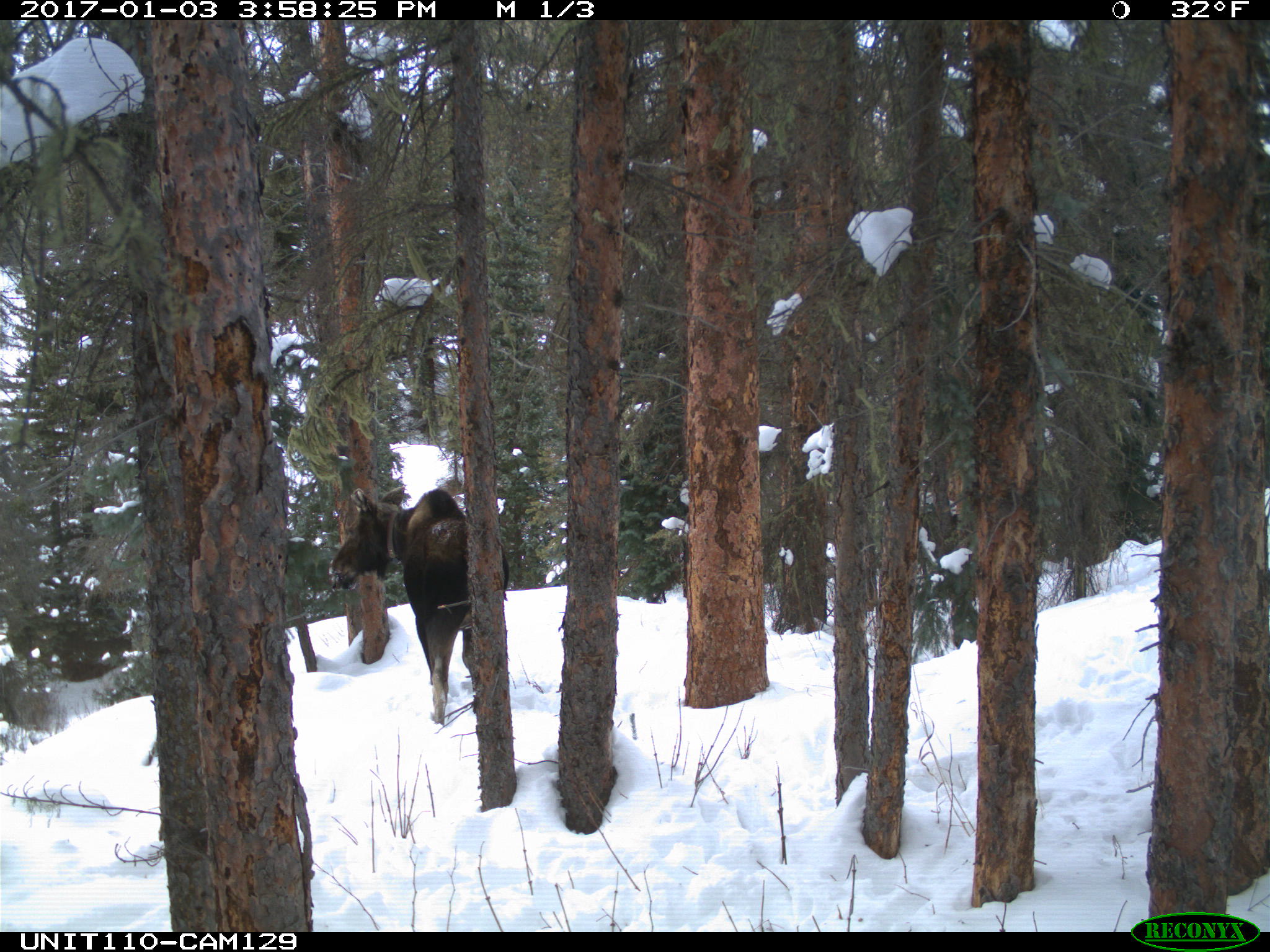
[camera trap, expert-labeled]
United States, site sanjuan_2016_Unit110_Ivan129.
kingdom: Animalia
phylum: Chordata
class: Mammalia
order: Artiodactyla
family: Cervidae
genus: Alces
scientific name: Alces alces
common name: moose